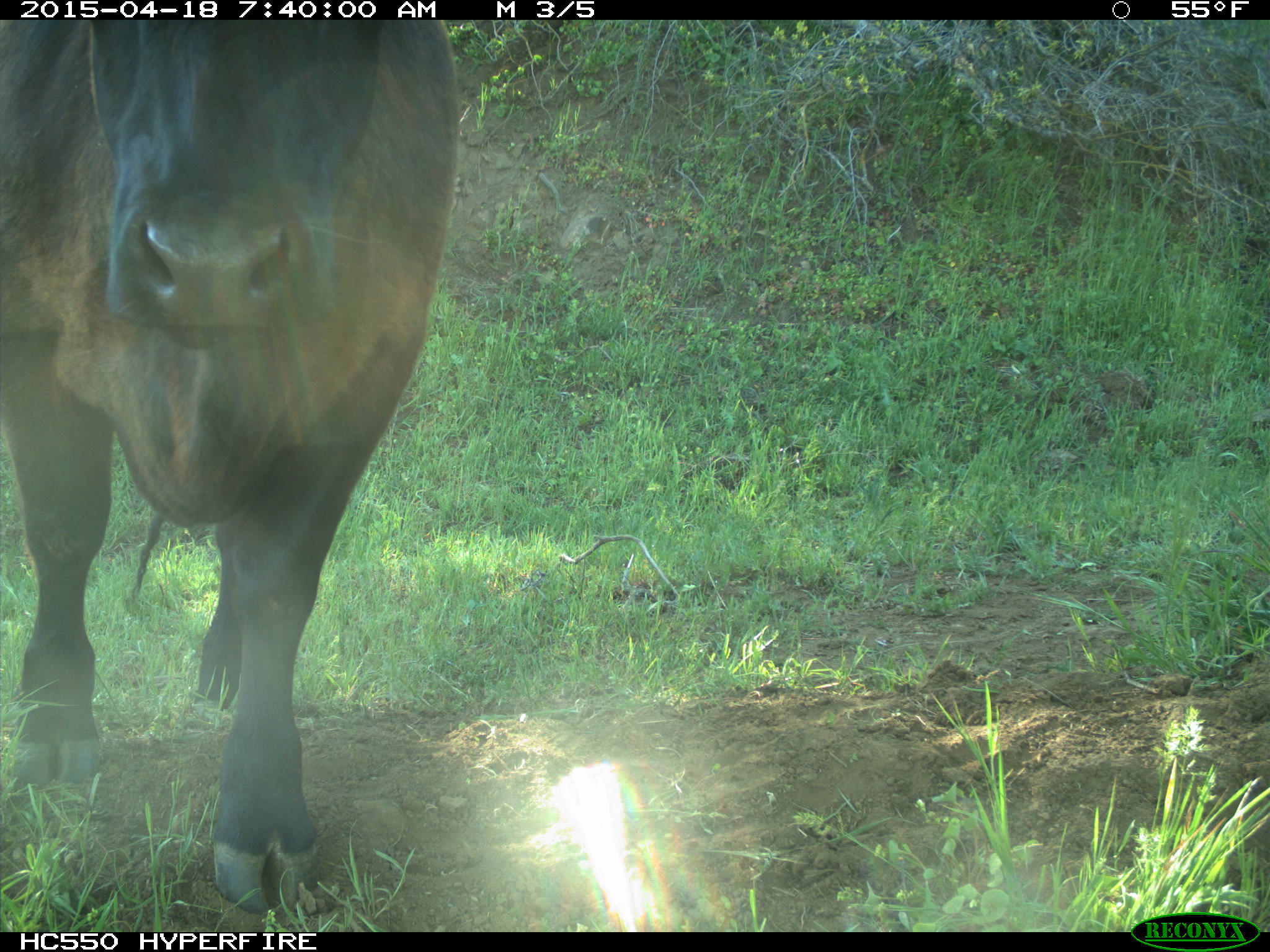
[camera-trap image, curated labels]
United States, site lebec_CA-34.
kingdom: Animalia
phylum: Chordata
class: Mammalia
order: Artiodactyla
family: Bovidae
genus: Bos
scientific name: Bos taurus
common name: domestic cow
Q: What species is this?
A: Bos taurus (domestic cow).